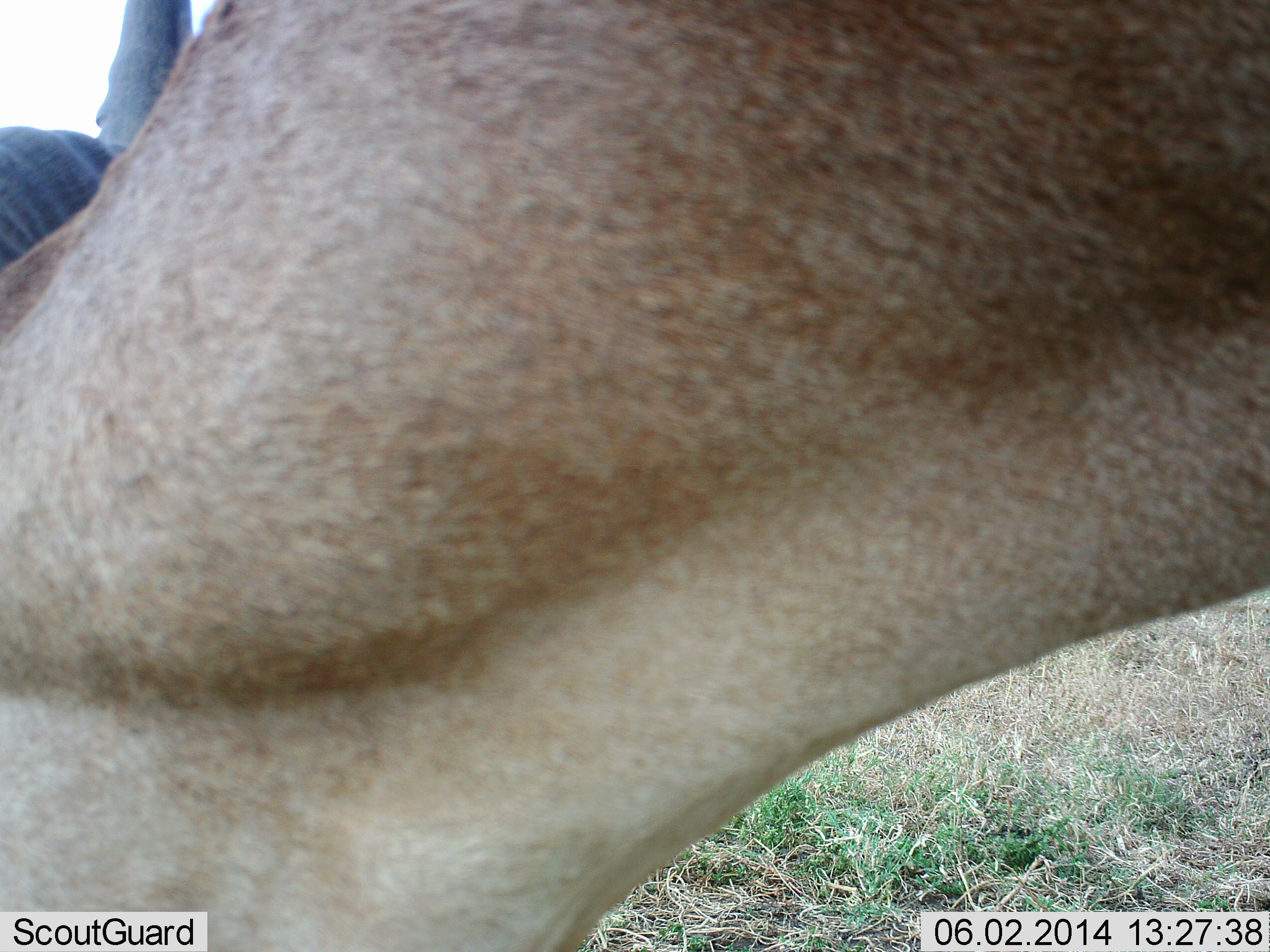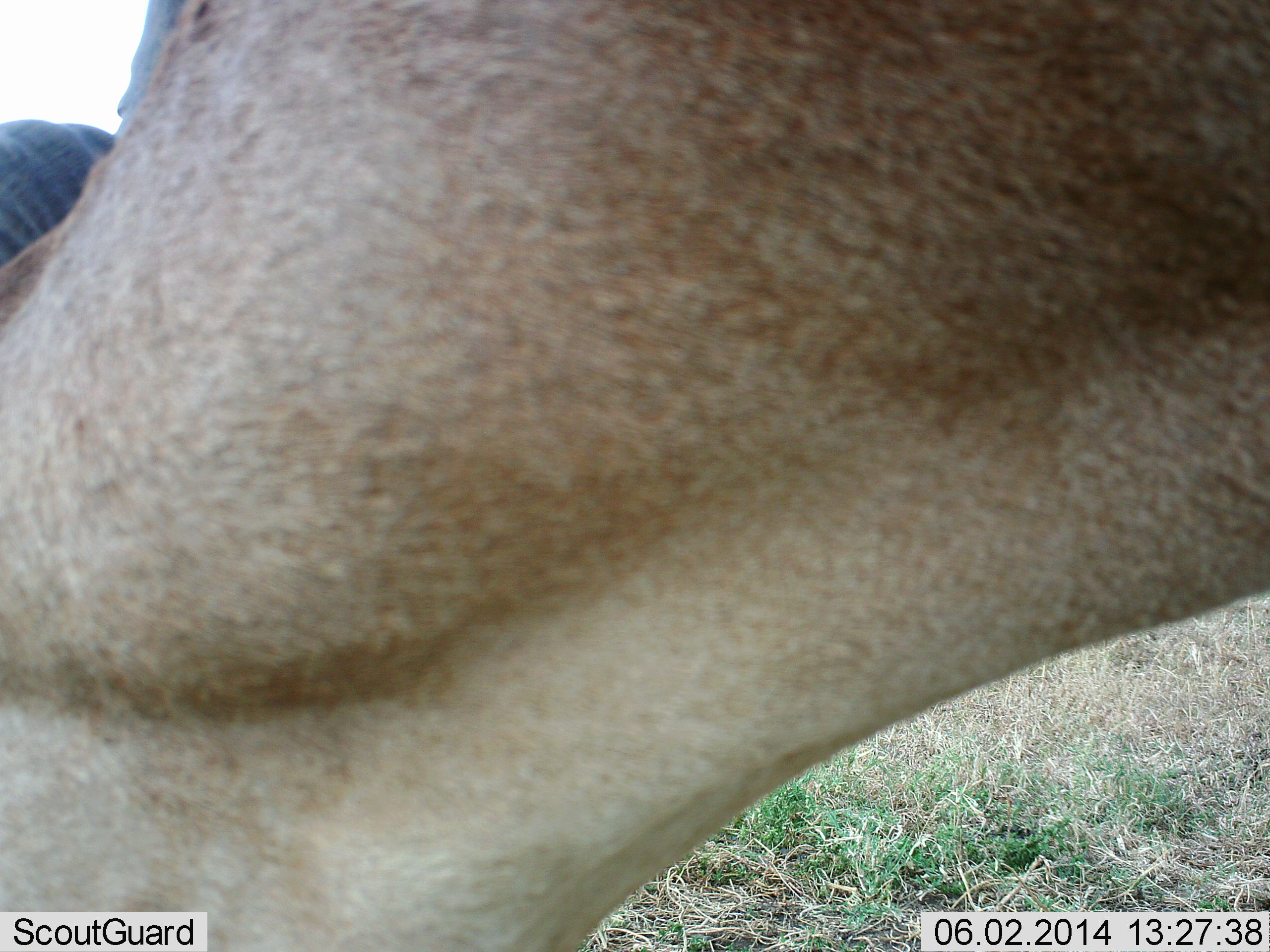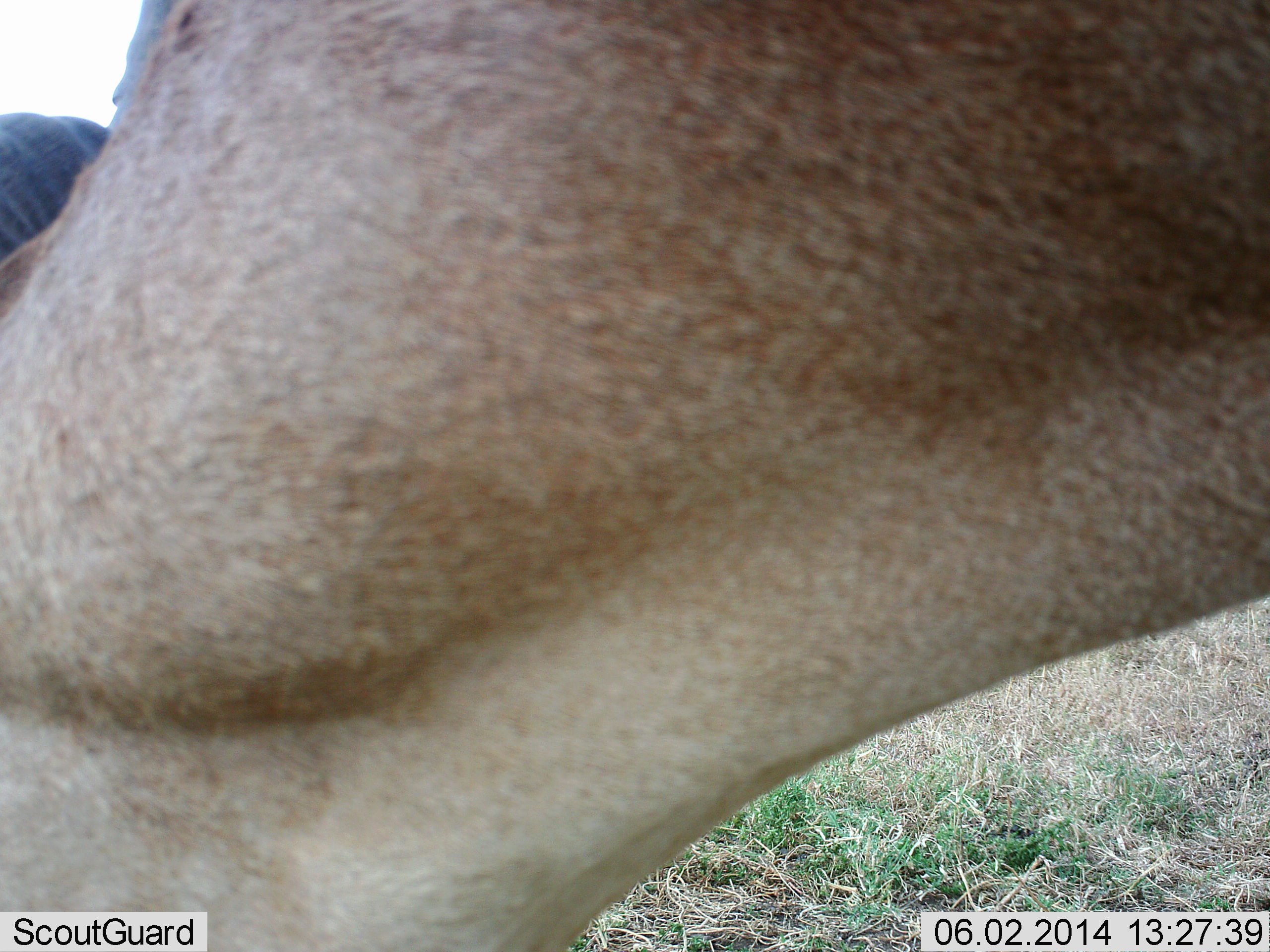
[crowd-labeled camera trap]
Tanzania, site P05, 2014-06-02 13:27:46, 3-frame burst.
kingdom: Animalia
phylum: Chordata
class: Mammalia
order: Artiodactyla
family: Bovidae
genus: Alcelaphus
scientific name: Alcelaphus buselaphus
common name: hartebeest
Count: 1.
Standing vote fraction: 33%.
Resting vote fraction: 0%.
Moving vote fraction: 17%.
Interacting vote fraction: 0%.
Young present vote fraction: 0%.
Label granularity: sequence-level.